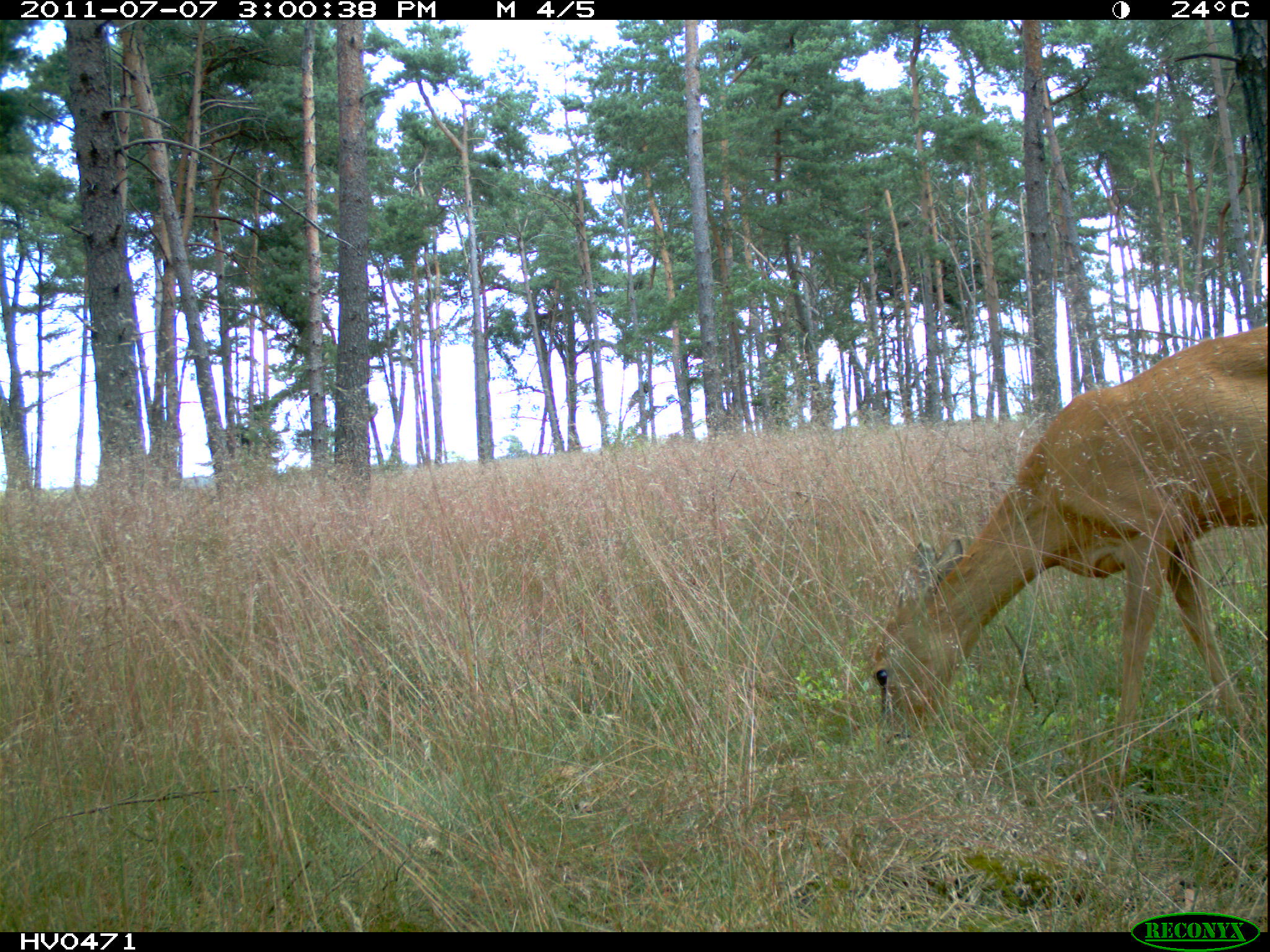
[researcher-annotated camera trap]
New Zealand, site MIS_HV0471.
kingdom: Animalia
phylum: Chordata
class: Mammalia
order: Artiodactyla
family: Cervidae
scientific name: Cervidae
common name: deer